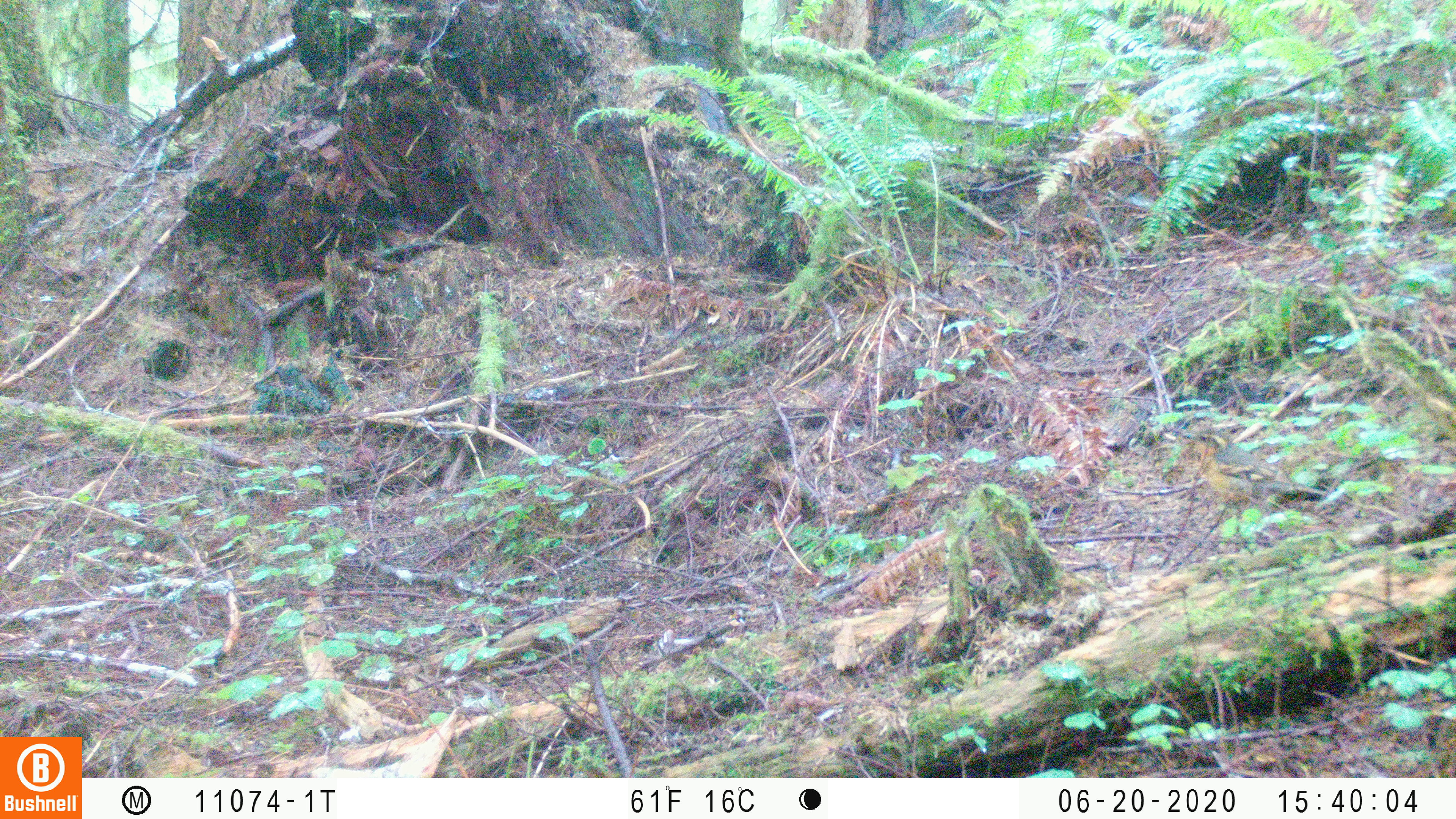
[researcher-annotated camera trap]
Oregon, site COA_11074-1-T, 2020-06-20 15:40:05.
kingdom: Animalia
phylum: Chordata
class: Aves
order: Passeriformes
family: Turdidae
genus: Ixoreus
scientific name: Ixoreus naevius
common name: varied thrush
Varied thrush (Ixoreus naevius).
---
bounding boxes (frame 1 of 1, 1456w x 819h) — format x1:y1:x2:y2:
varied thrush: 1180:426:1329:513